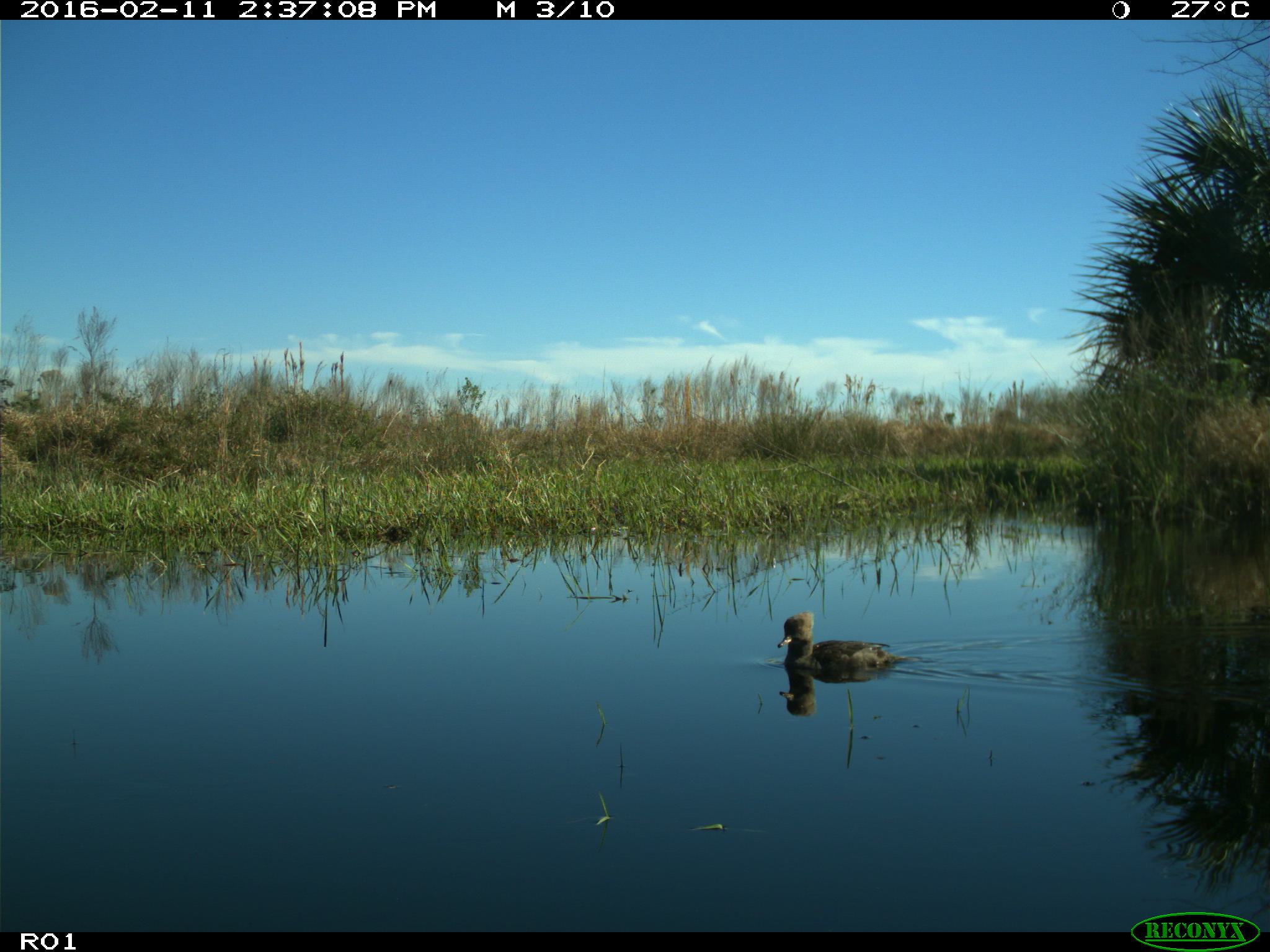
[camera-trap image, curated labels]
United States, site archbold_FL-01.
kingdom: Animalia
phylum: Chordata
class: Aves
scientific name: Aves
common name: birds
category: unidentified bird